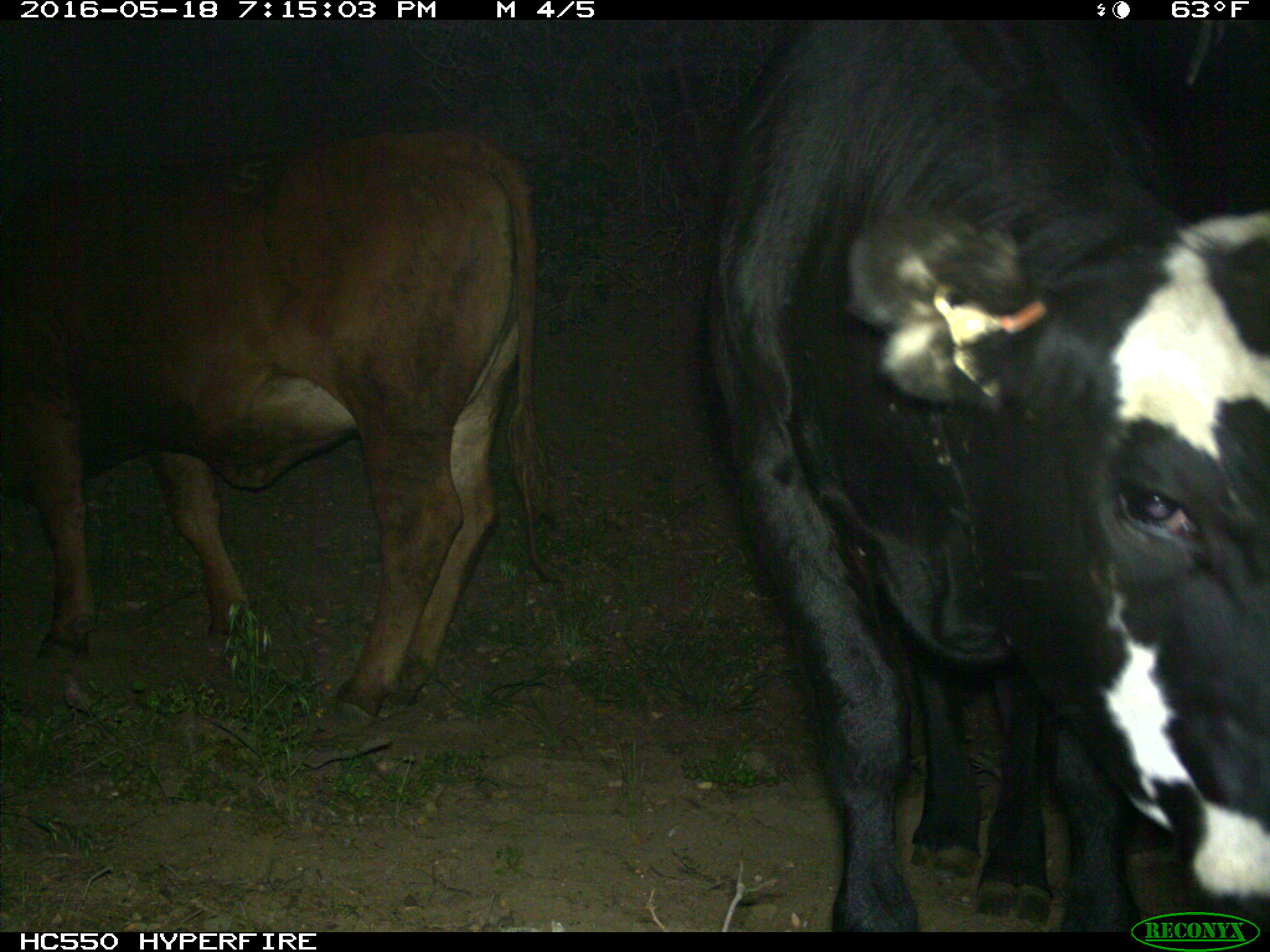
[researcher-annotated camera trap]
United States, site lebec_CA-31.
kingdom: Animalia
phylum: Chordata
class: Mammalia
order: Artiodactyla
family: Bovidae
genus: Bos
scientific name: Bos taurus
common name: domestic cow